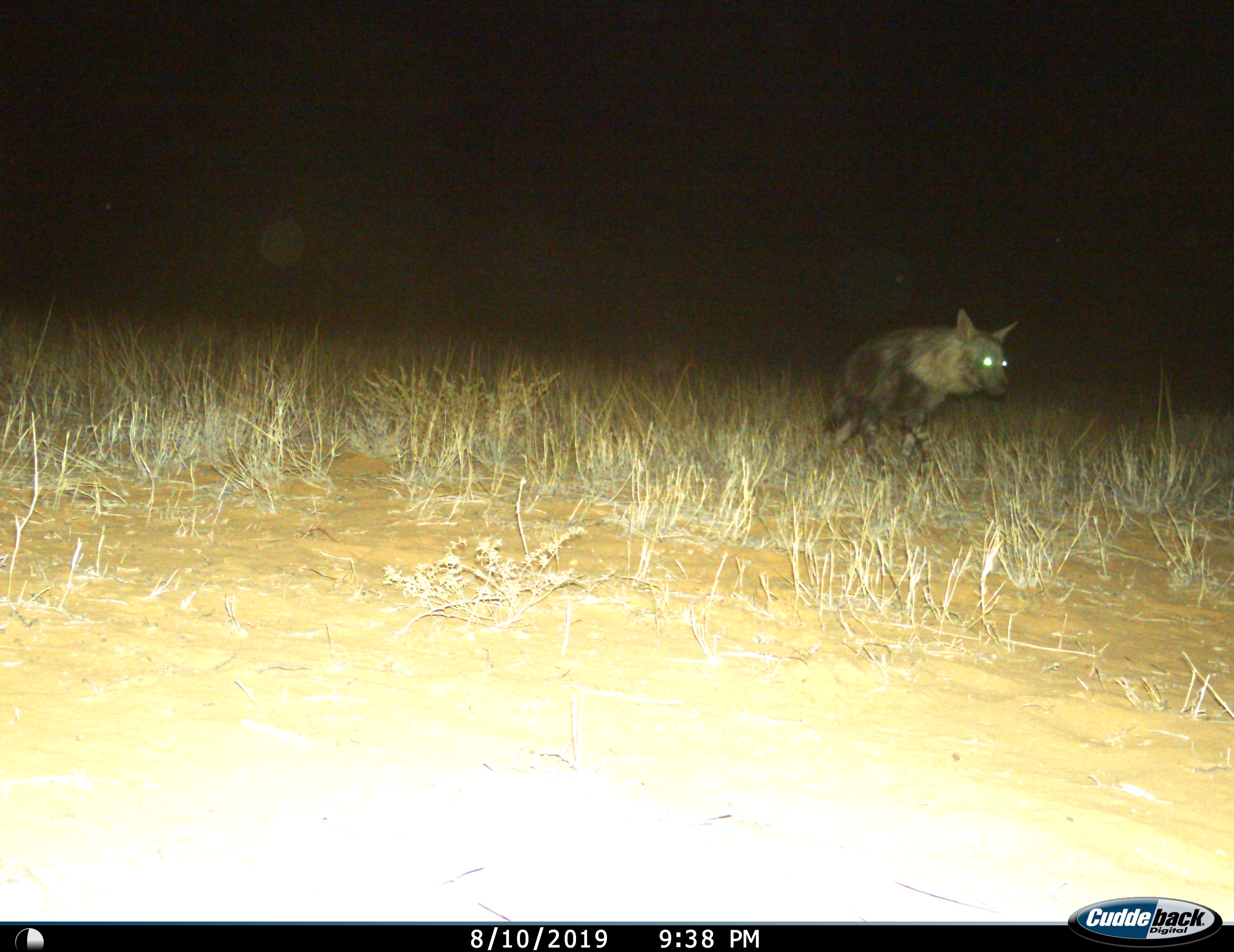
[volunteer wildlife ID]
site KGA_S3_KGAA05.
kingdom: Animalia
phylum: Chordata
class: Mammalia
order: Carnivora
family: Hyaenidae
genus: Parahyaena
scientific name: Parahyaena brunnea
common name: brown hyena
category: hyenabrown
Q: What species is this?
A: Hyenabrown (brown hyena) (Parahyaena brunnea).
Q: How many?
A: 1.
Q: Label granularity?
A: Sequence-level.